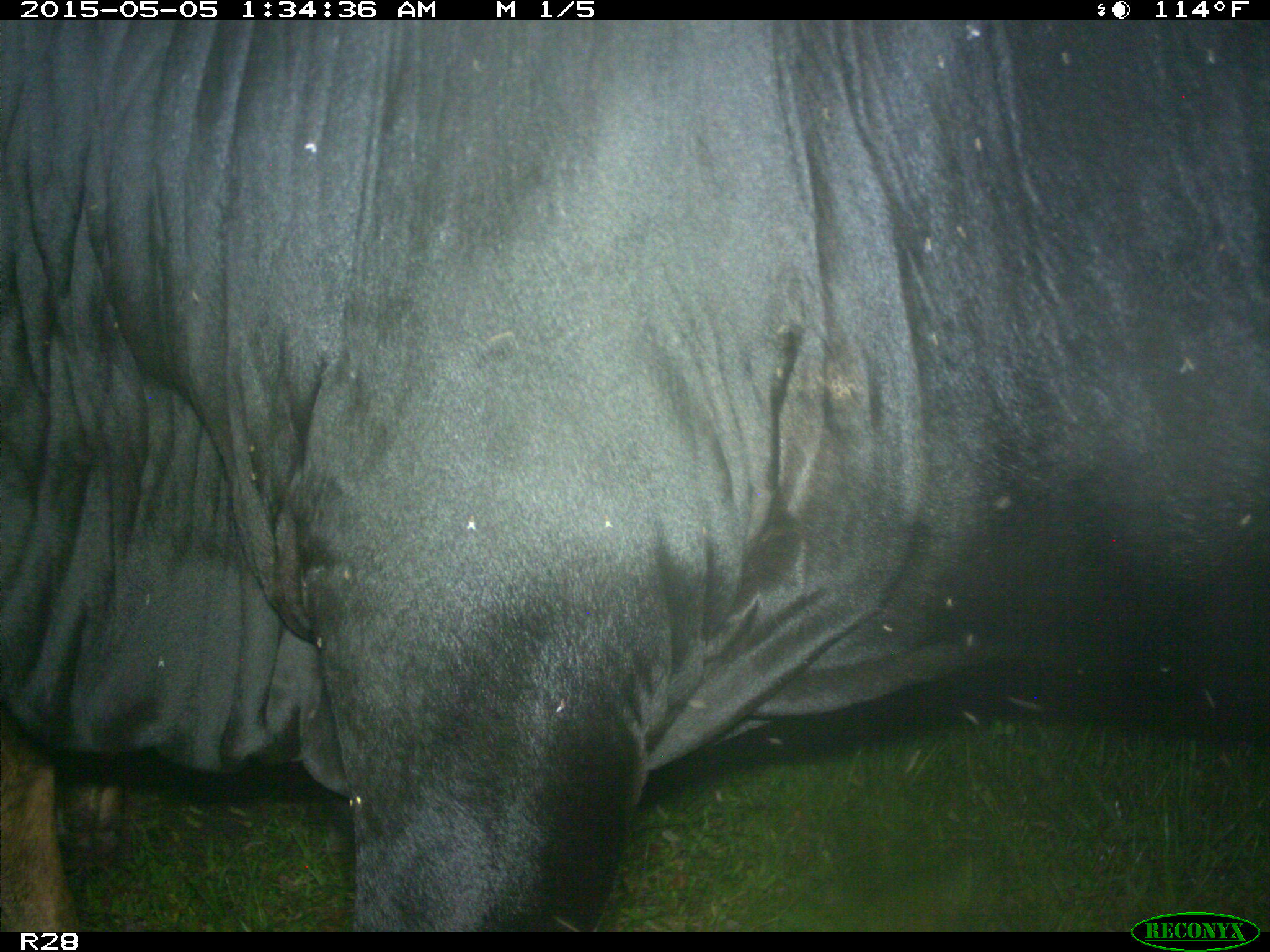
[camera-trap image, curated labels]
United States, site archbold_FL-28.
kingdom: Animalia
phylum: Chordata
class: Mammalia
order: Artiodactyla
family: Bovidae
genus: Bos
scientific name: Bos taurus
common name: domestic cow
Bos taurus (domestic cow).